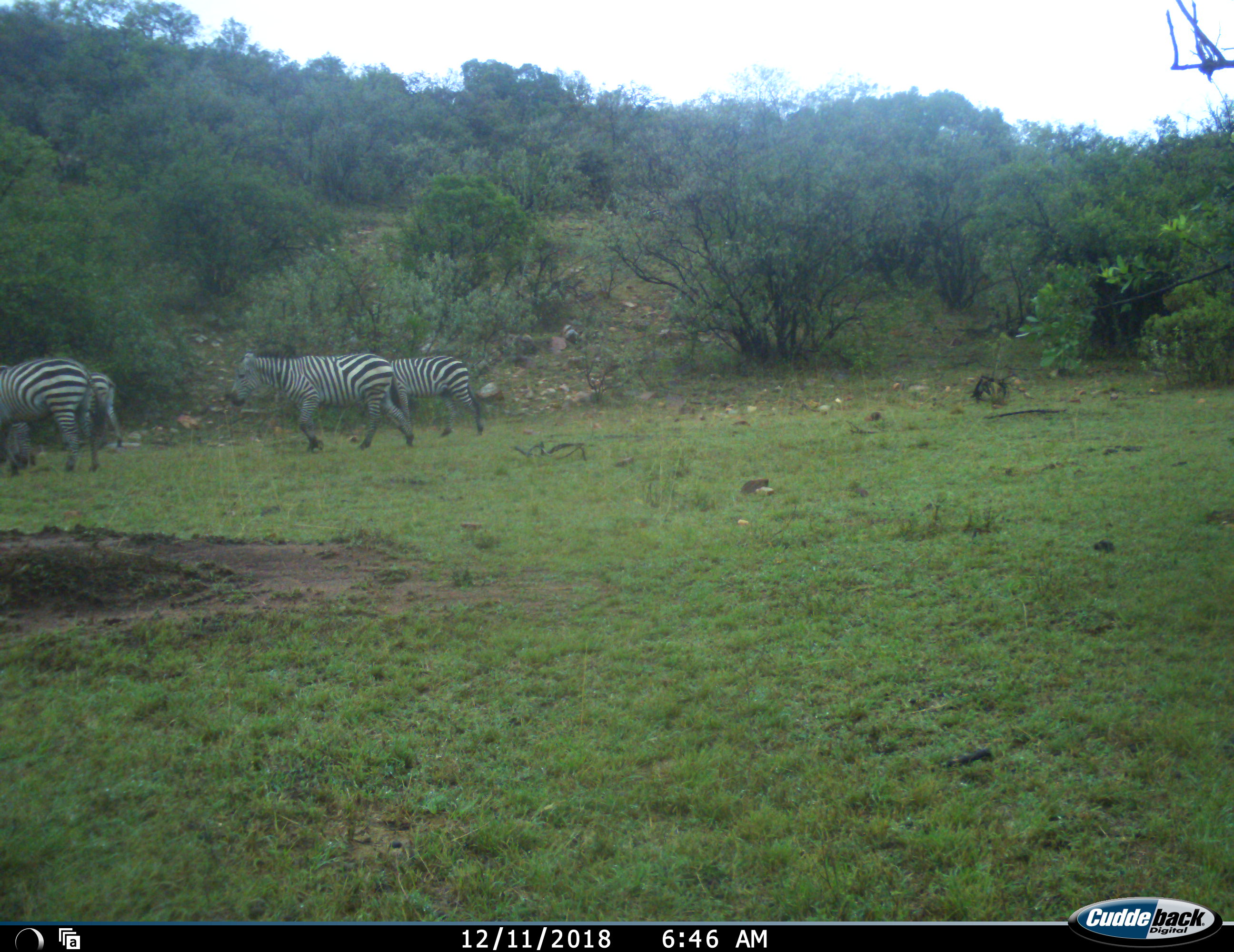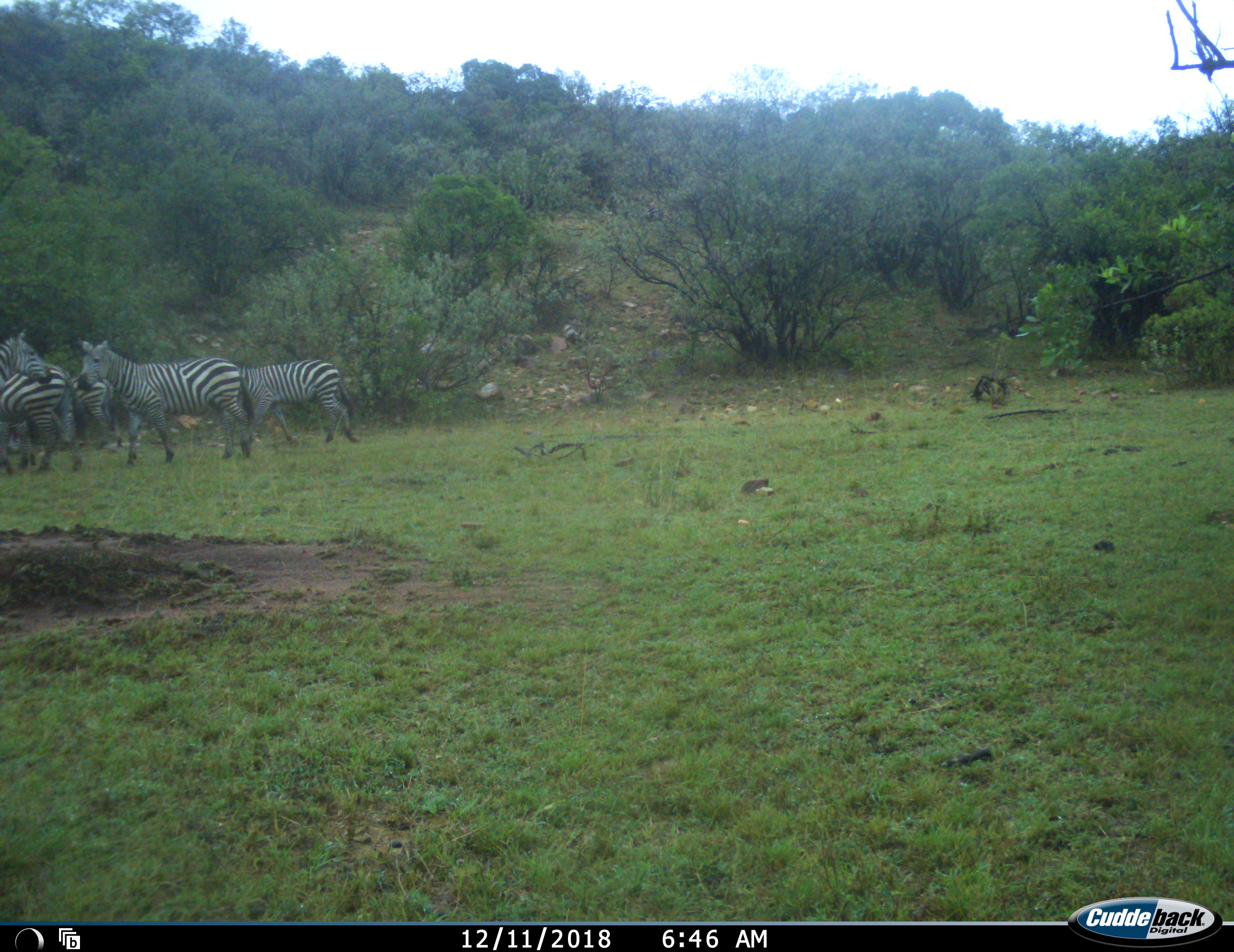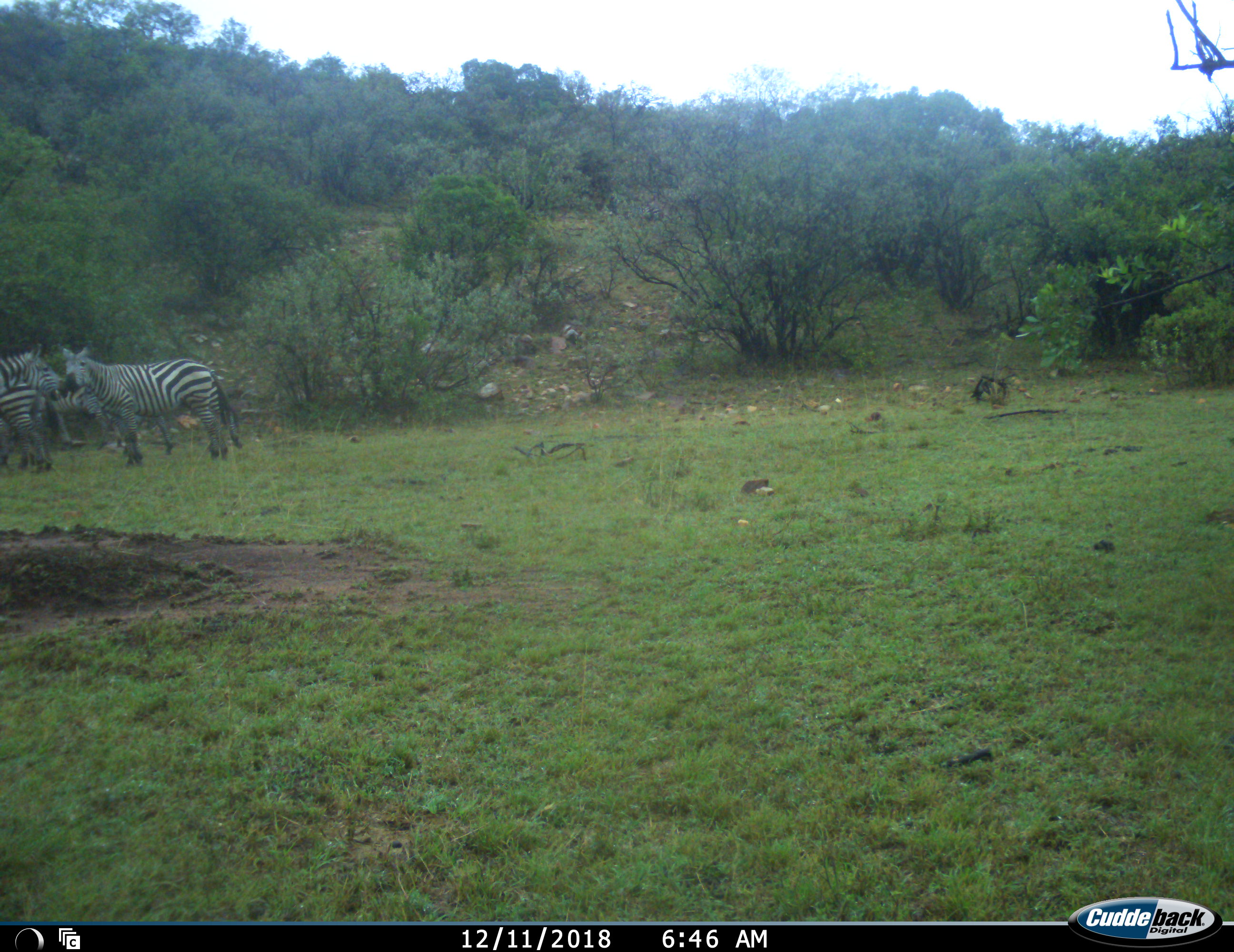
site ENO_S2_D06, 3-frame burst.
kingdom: Animalia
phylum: Chordata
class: Mammalia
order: Perissodactyla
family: Equidae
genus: Equus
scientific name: Equus quagga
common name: plains zebra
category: zebraplains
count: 5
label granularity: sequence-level